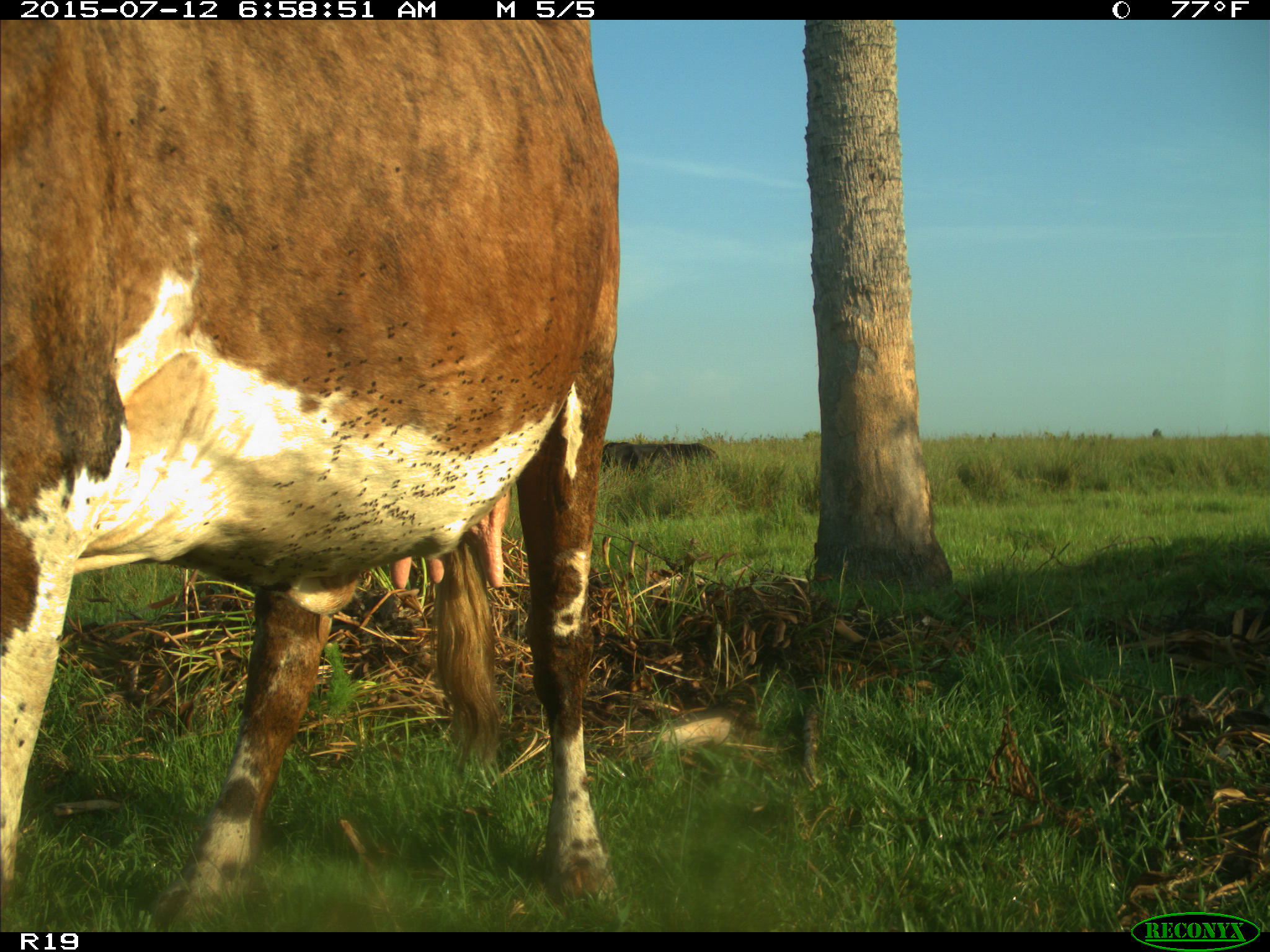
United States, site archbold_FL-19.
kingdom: Animalia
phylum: Chordata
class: Mammalia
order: Artiodactyla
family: Bovidae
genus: Bos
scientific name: Bos taurus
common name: domestic cow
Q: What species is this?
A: Bos taurus (domestic cow).